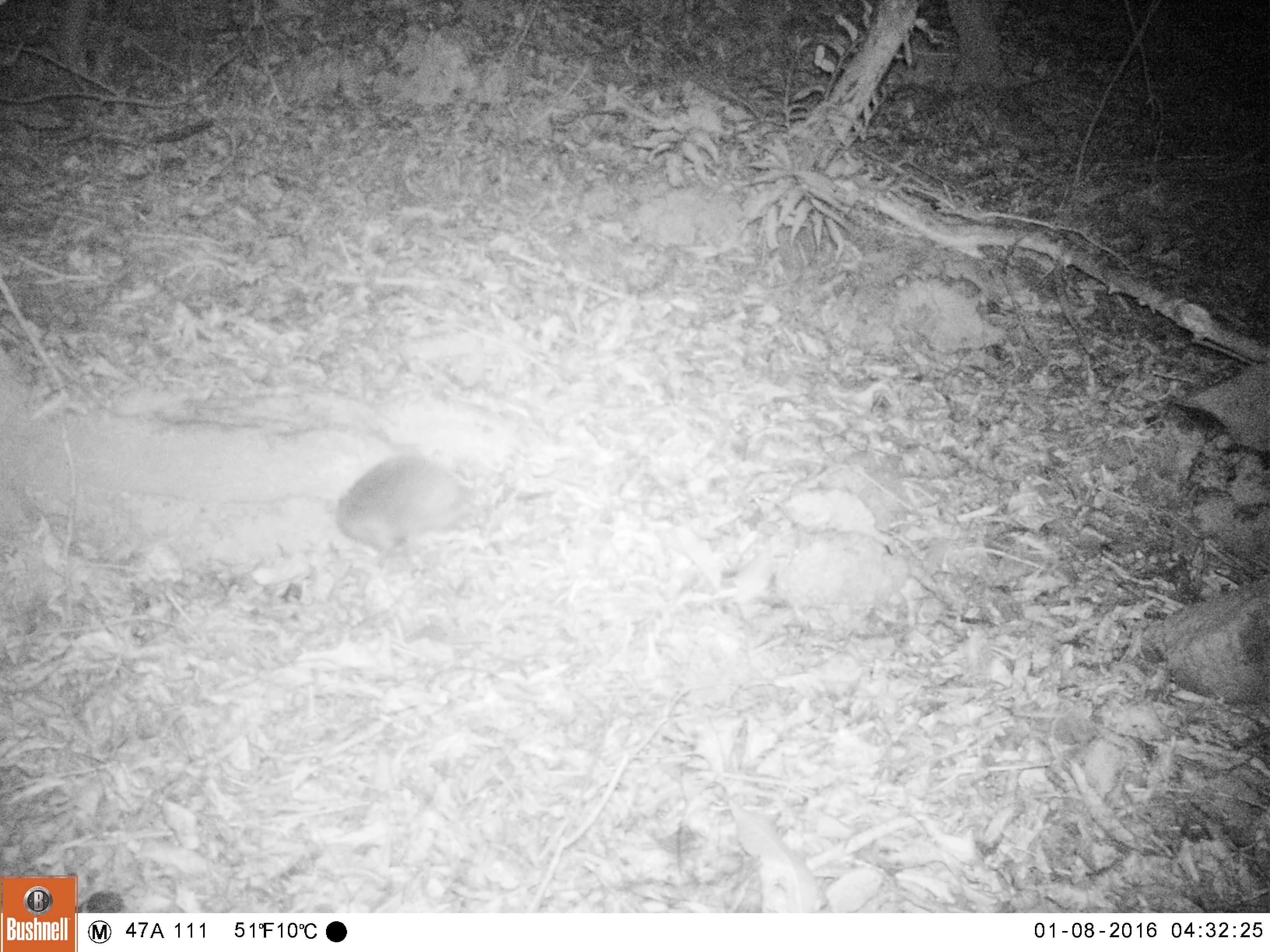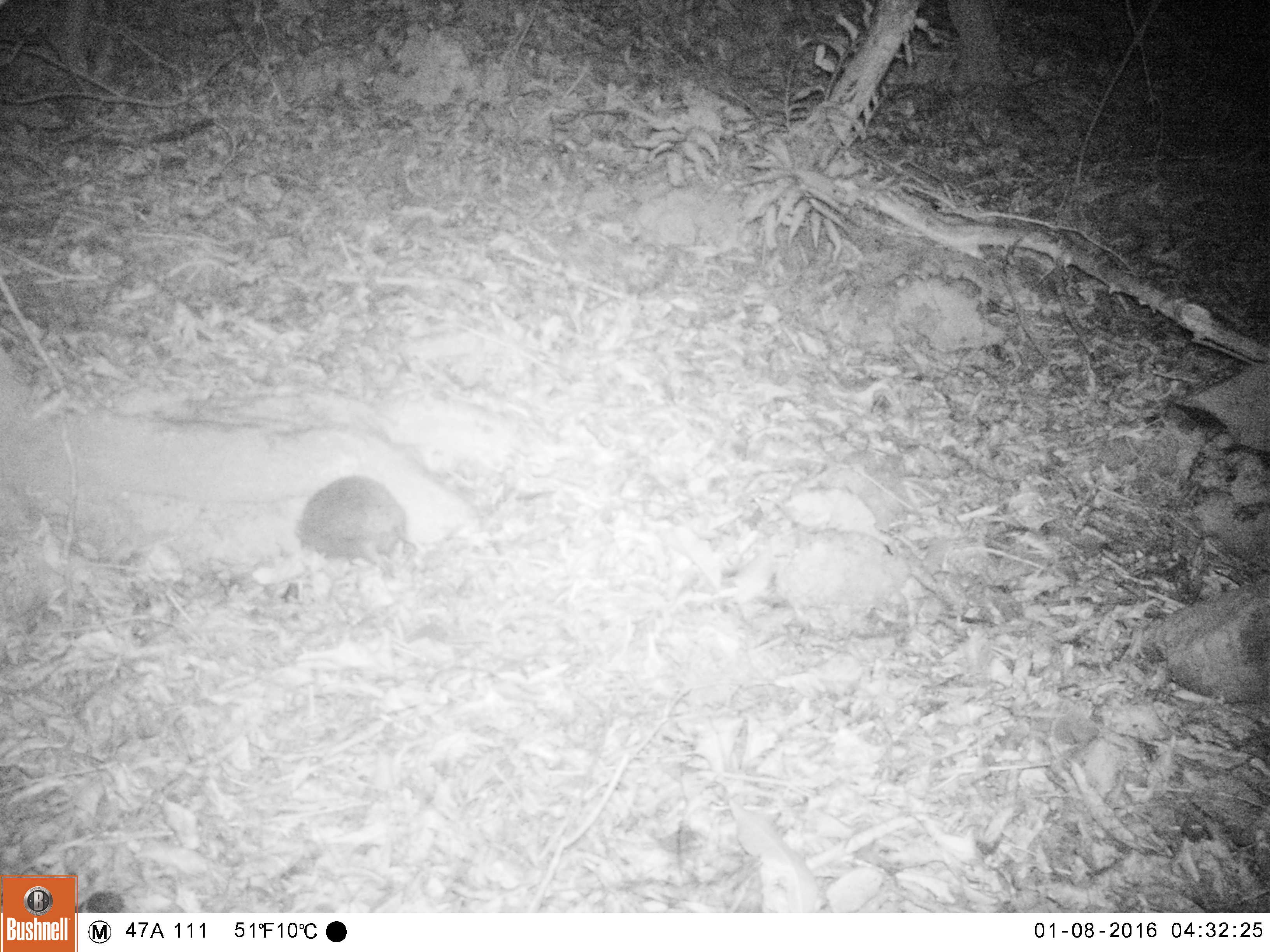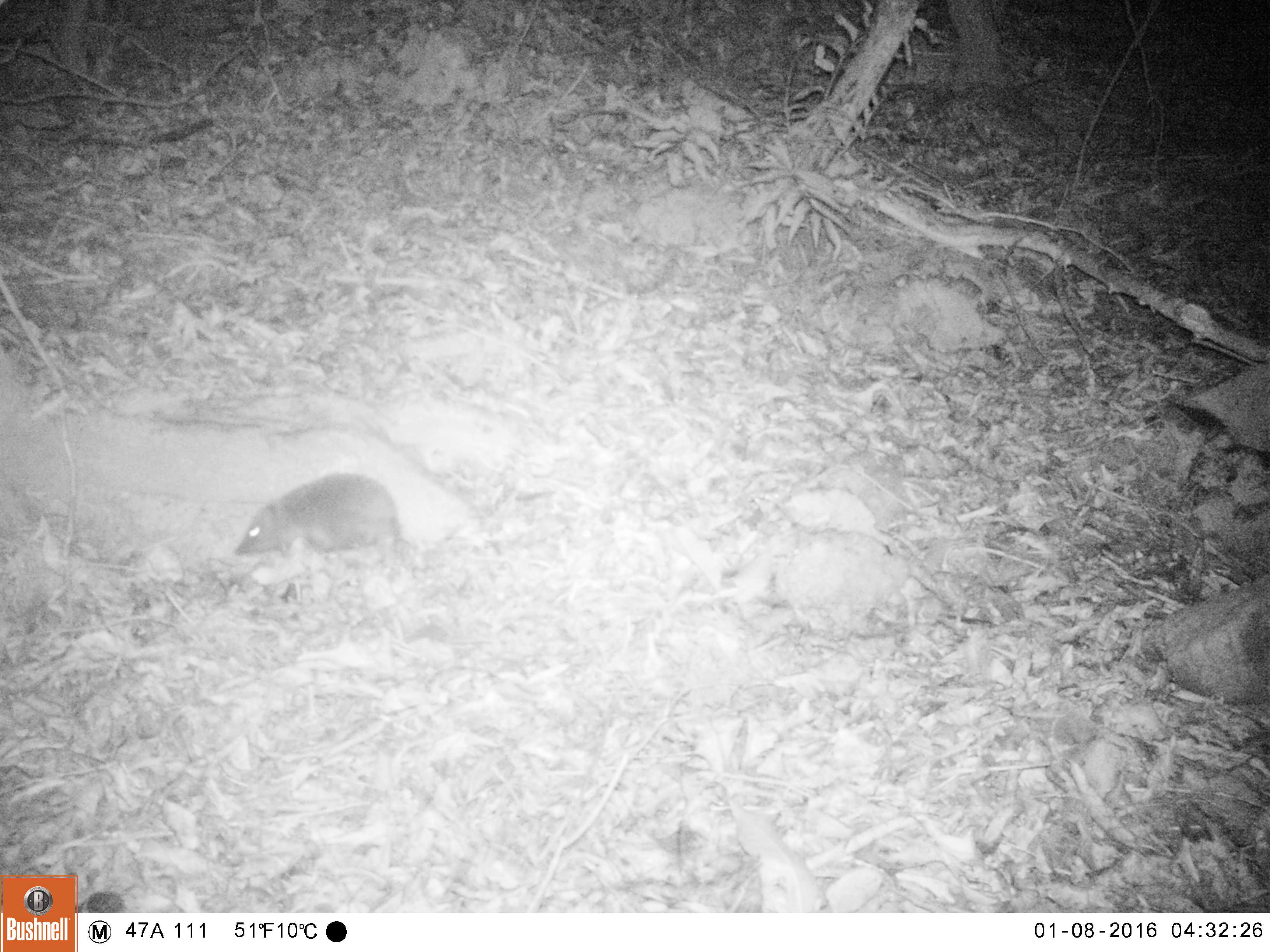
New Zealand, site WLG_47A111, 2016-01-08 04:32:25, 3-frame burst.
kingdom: Animalia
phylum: Chordata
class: Mammalia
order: Eulipotyphla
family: Erinaceidae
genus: Erinaceus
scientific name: Erinaceus europaeus europaeus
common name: european hedgehog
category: hedgehog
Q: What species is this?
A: Hedgehog (european hedgehog) (Erinaceus europaeus europaeus).